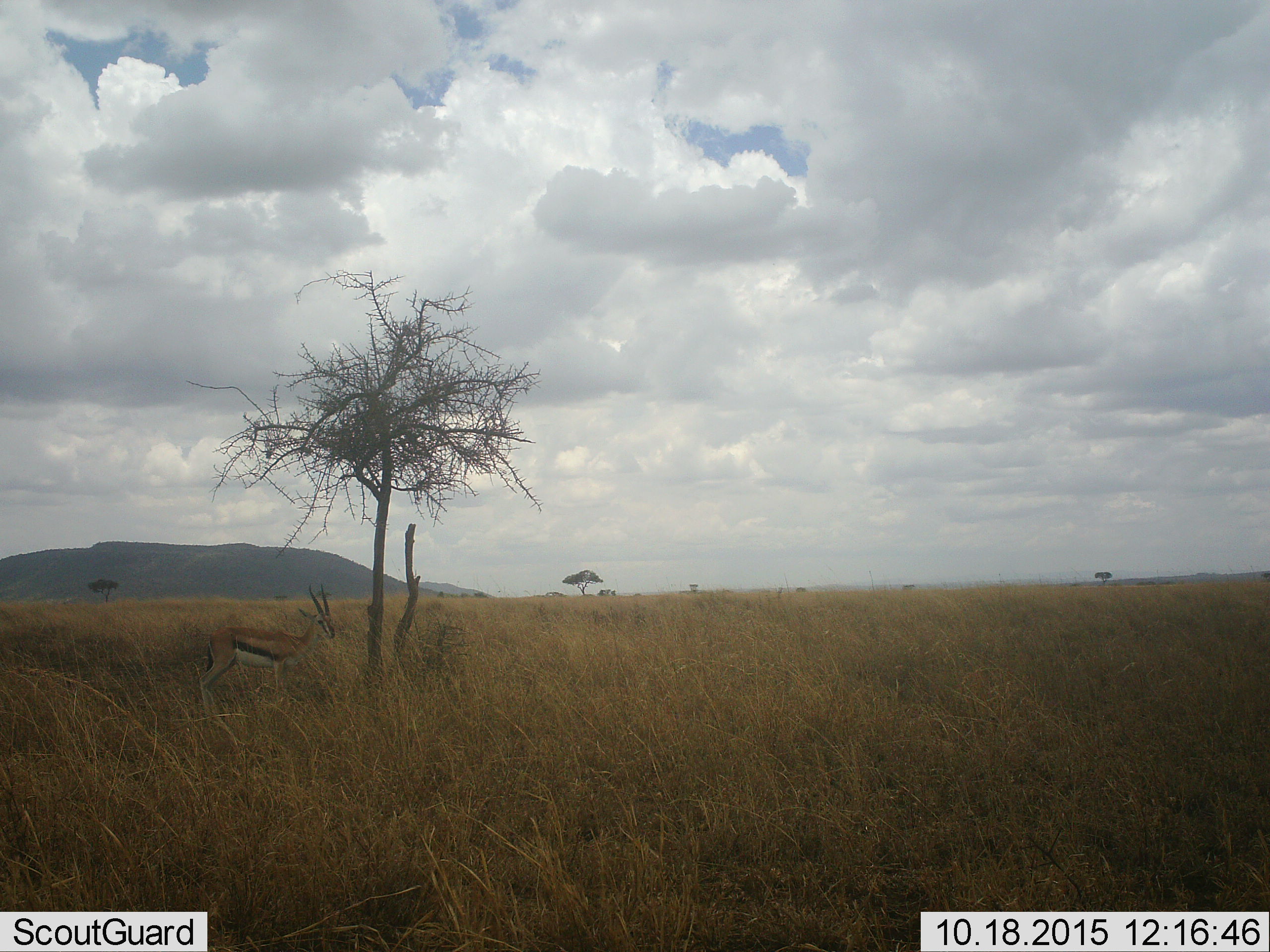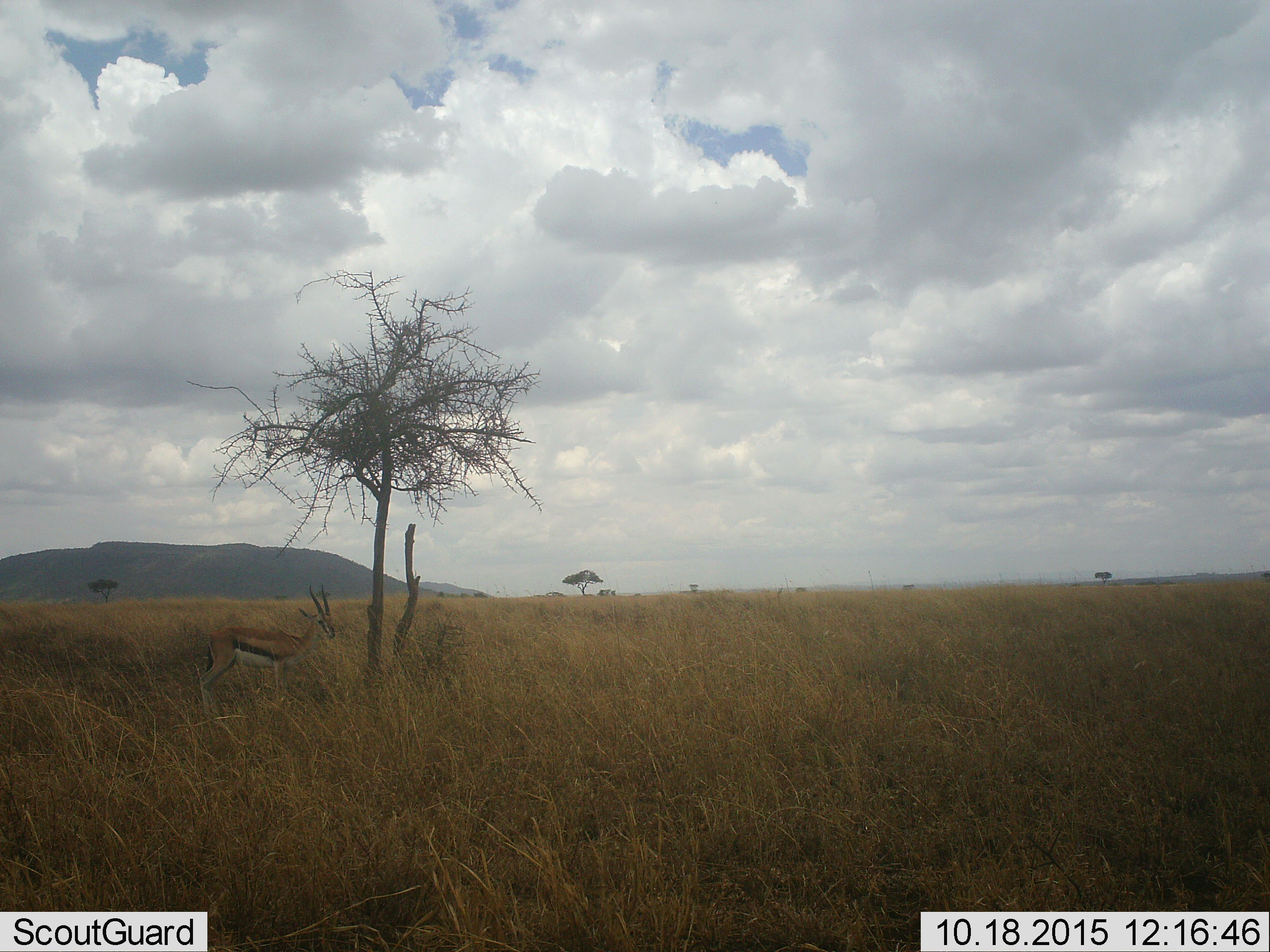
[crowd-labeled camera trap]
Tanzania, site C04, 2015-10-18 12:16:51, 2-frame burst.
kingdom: Animalia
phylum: Chordata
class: Mammalia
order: Artiodactyla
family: Bovidae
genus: Eudorcas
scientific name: Eudorcas thomsonii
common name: thomson's gazelle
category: gazellethomsons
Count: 1.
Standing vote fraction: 100%.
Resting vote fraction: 0%.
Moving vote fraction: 7%.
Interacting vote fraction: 0%.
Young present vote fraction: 0%.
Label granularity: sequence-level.